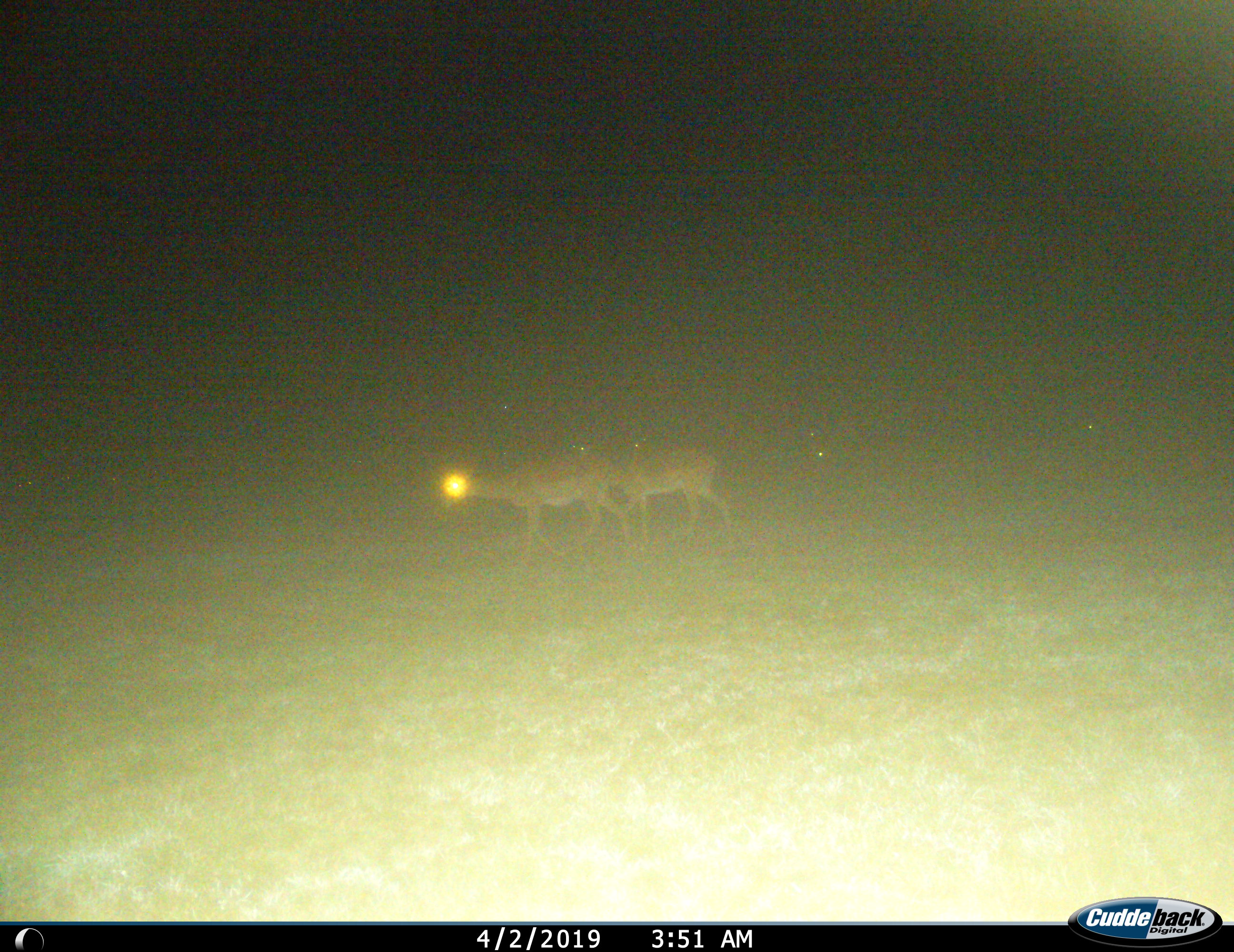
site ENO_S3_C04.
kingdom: Animalia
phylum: Chordata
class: Mammalia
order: Artiodactyla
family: Bovidae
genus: Aepyceros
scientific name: Aepyceros melampus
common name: impala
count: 3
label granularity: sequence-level